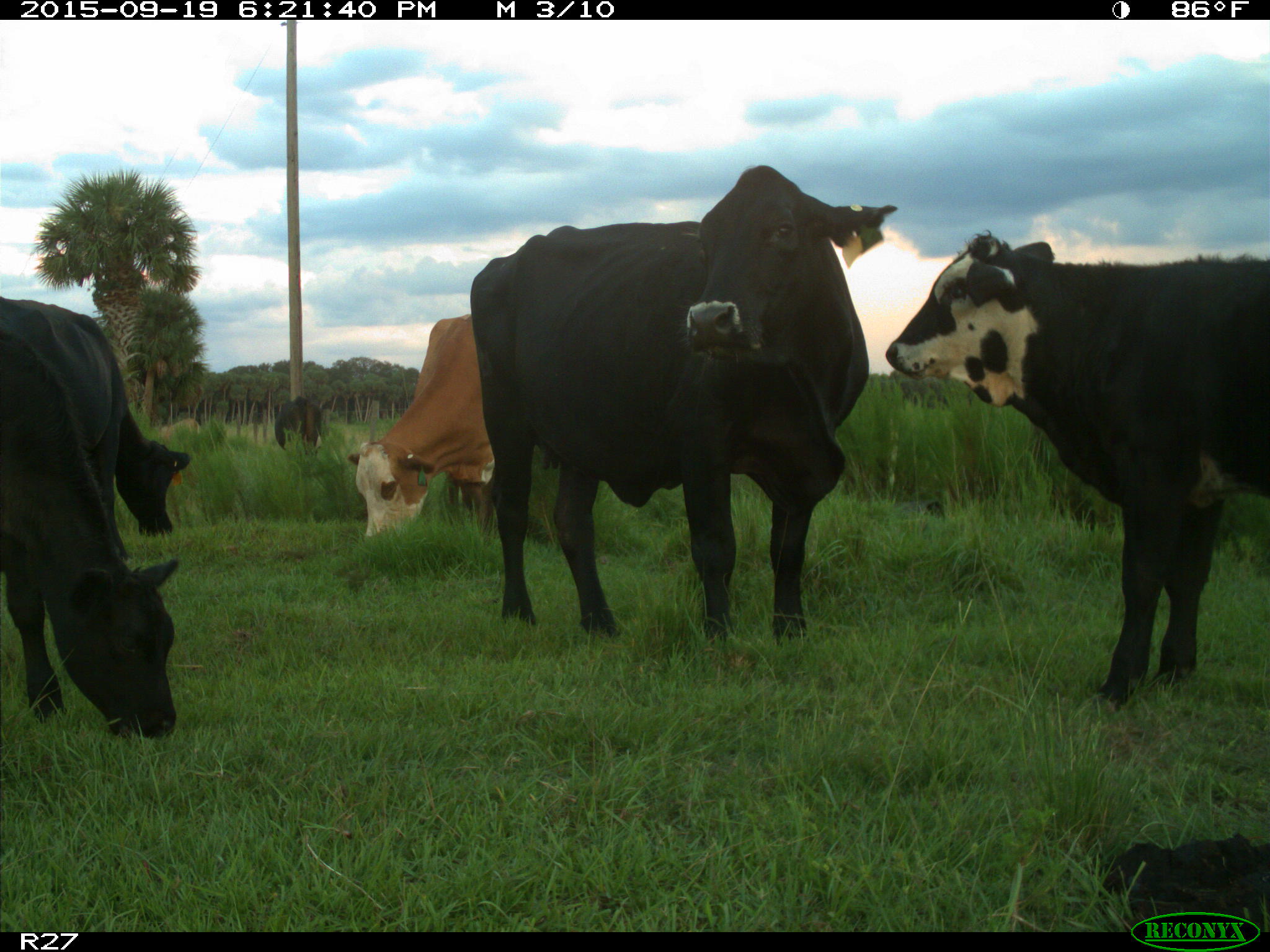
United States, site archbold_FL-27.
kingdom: Animalia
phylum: Chordata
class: Mammalia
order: Artiodactyla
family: Bovidae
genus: Bos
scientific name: Bos taurus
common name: domestic cow